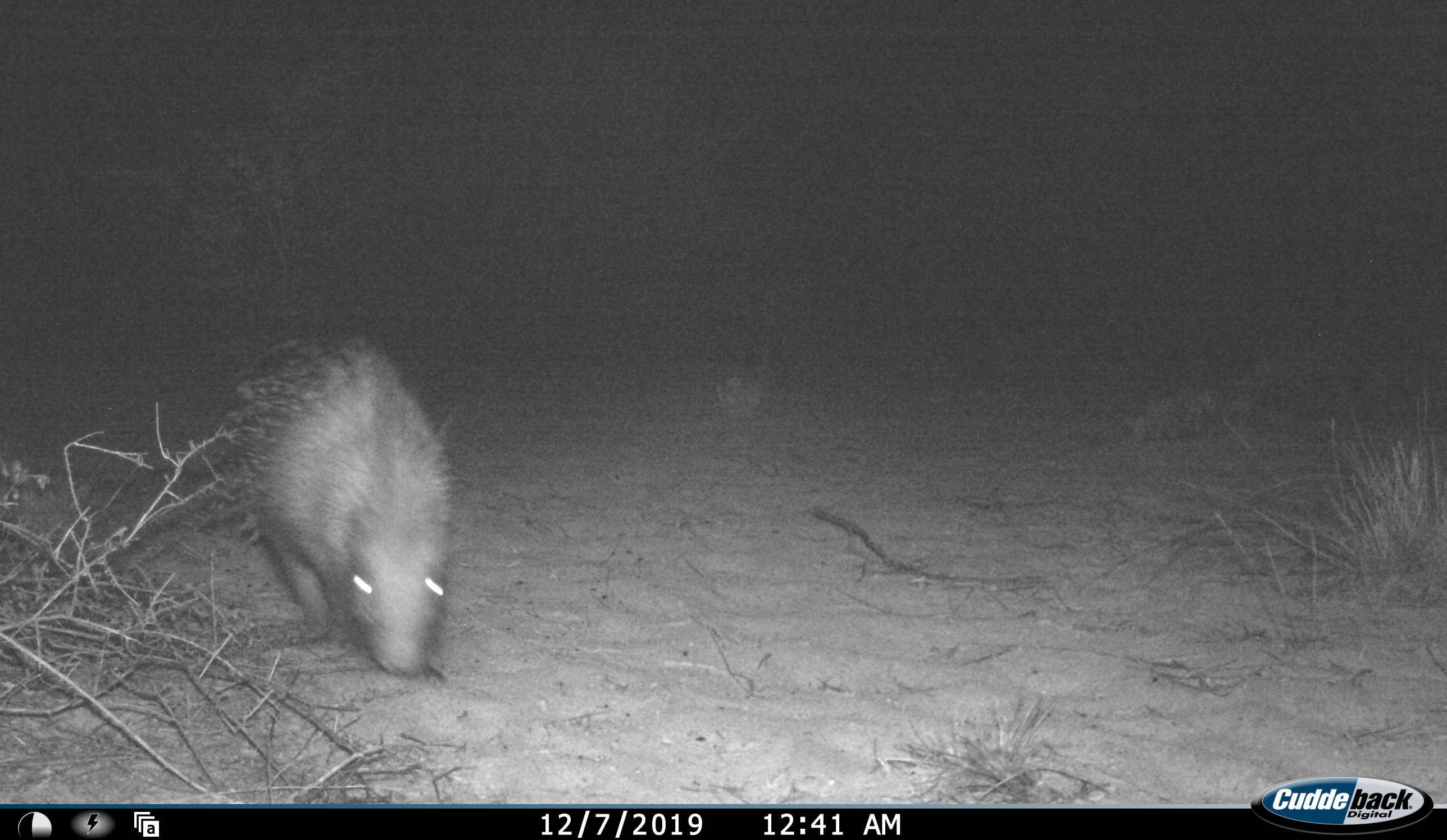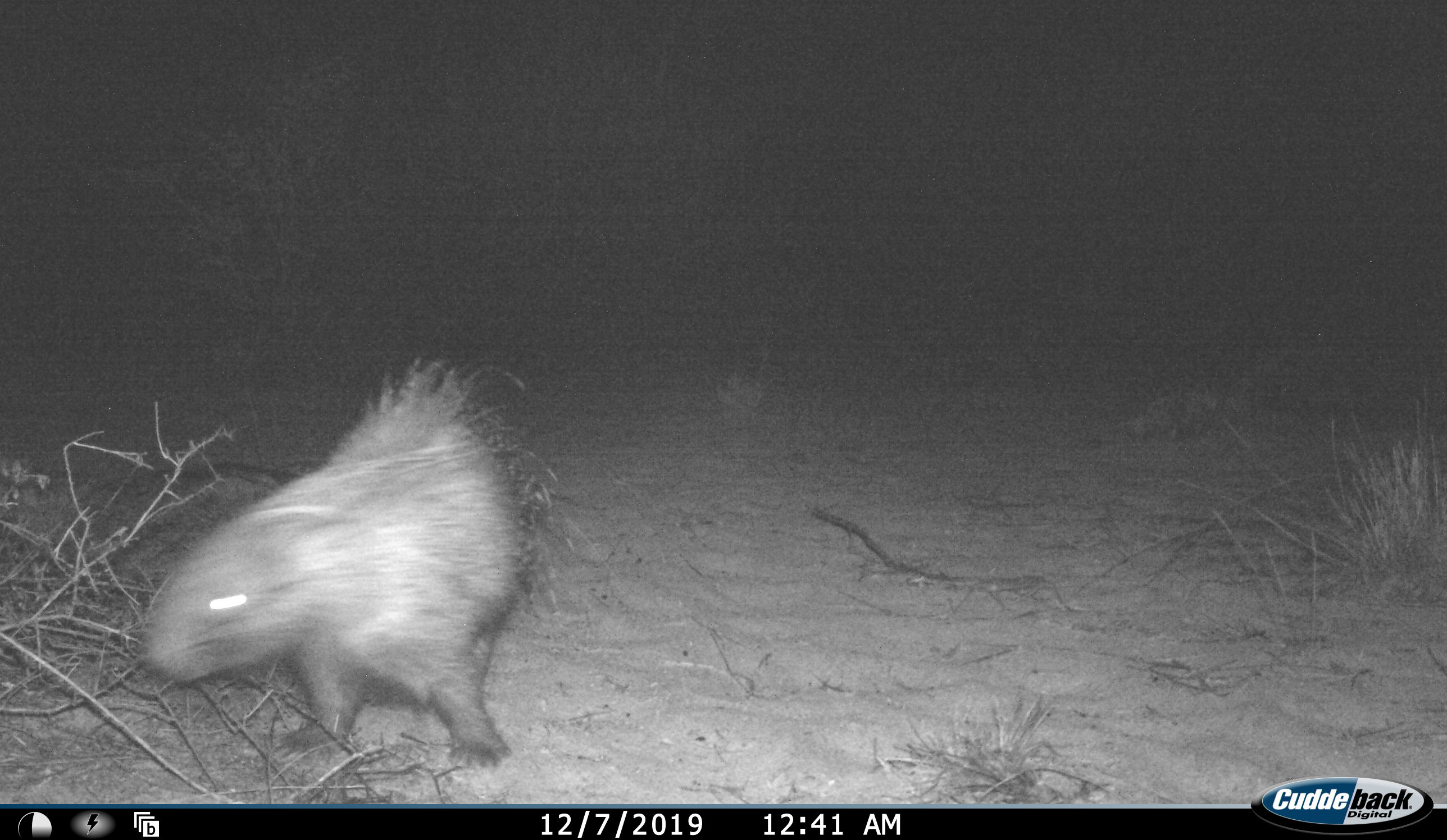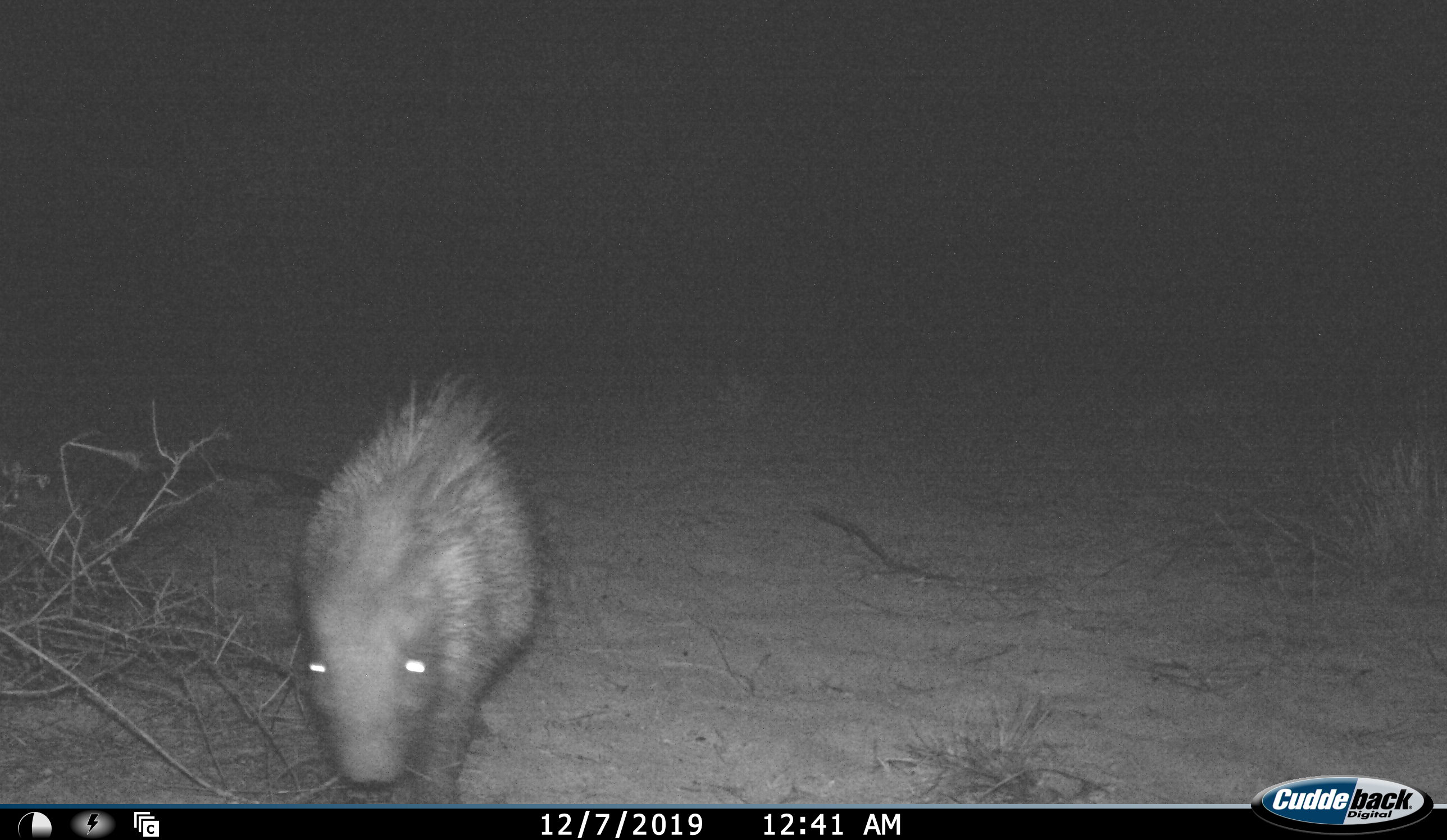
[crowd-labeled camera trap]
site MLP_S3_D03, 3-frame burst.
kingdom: Animalia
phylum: Chordata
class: Mammalia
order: Rodentia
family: Hystricidae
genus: Hystrix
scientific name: Hystrix cristata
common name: crested porcupine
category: porcupine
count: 1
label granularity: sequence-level